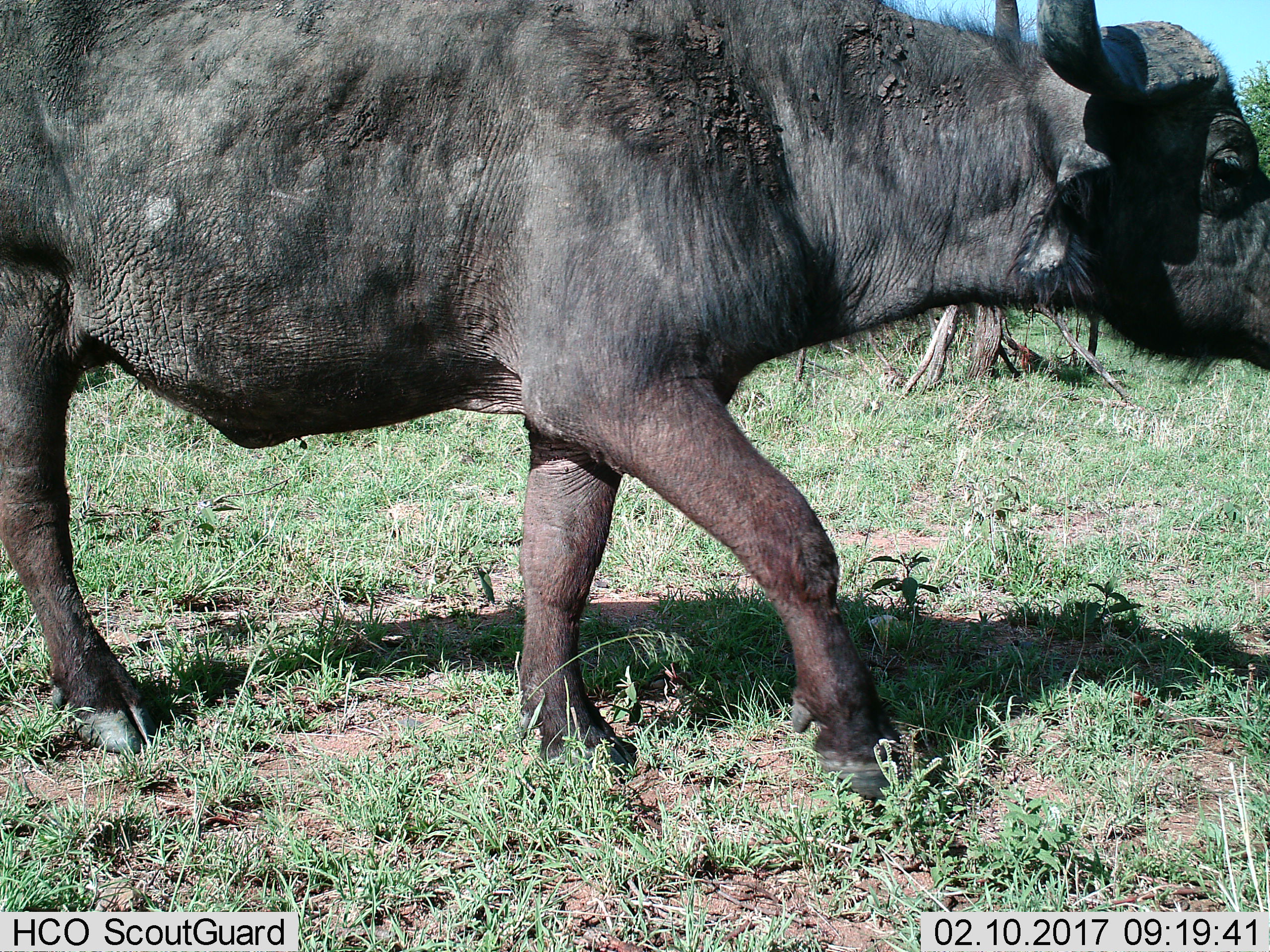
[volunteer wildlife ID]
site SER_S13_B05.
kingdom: Animalia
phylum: Chordata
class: Mammalia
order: Artiodactyla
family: Bovidae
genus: Syncerus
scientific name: Syncerus caffer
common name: african buffalo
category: buffalo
Buffalo (african buffalo) (Syncerus caffer), count 1. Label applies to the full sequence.